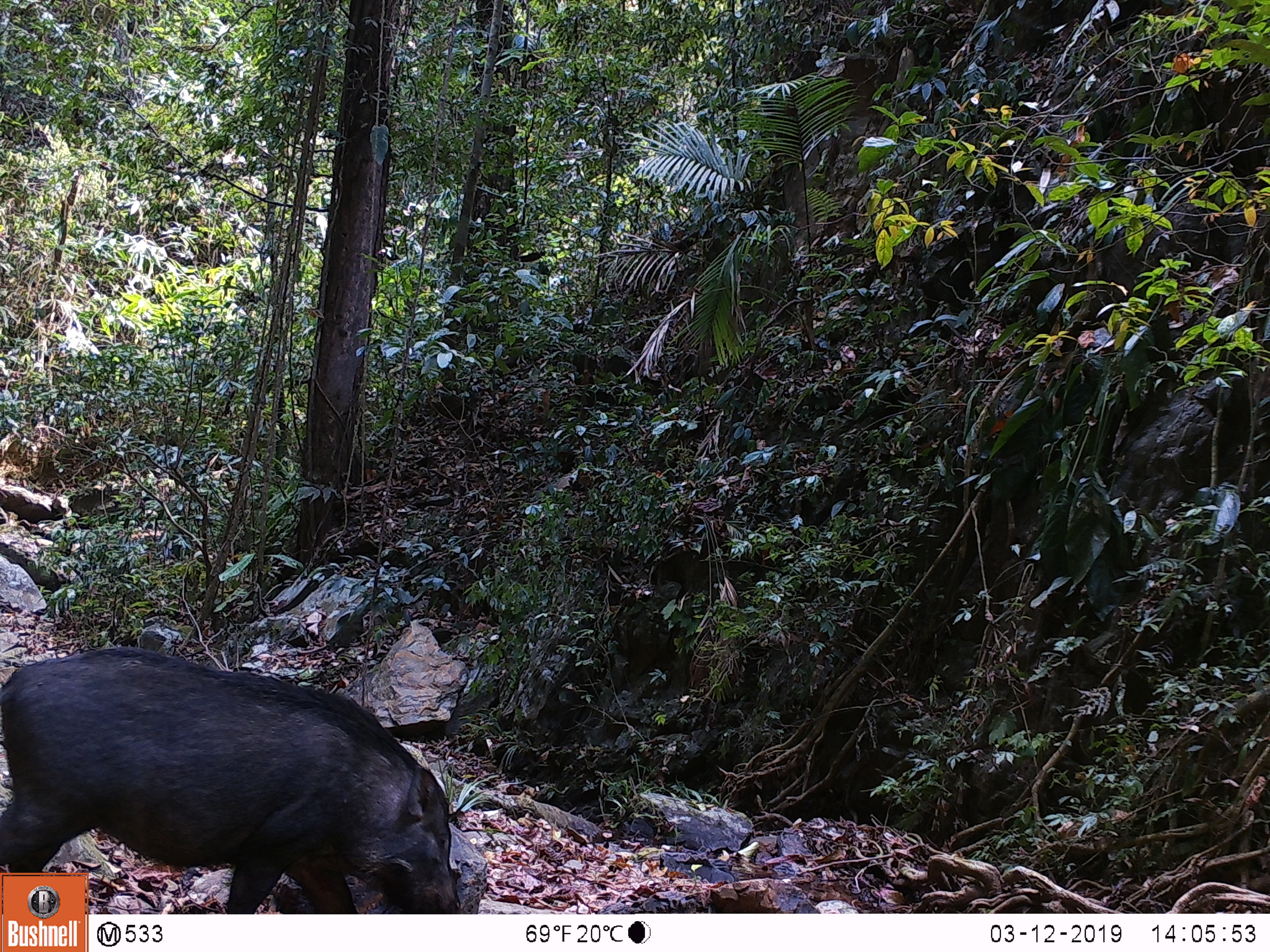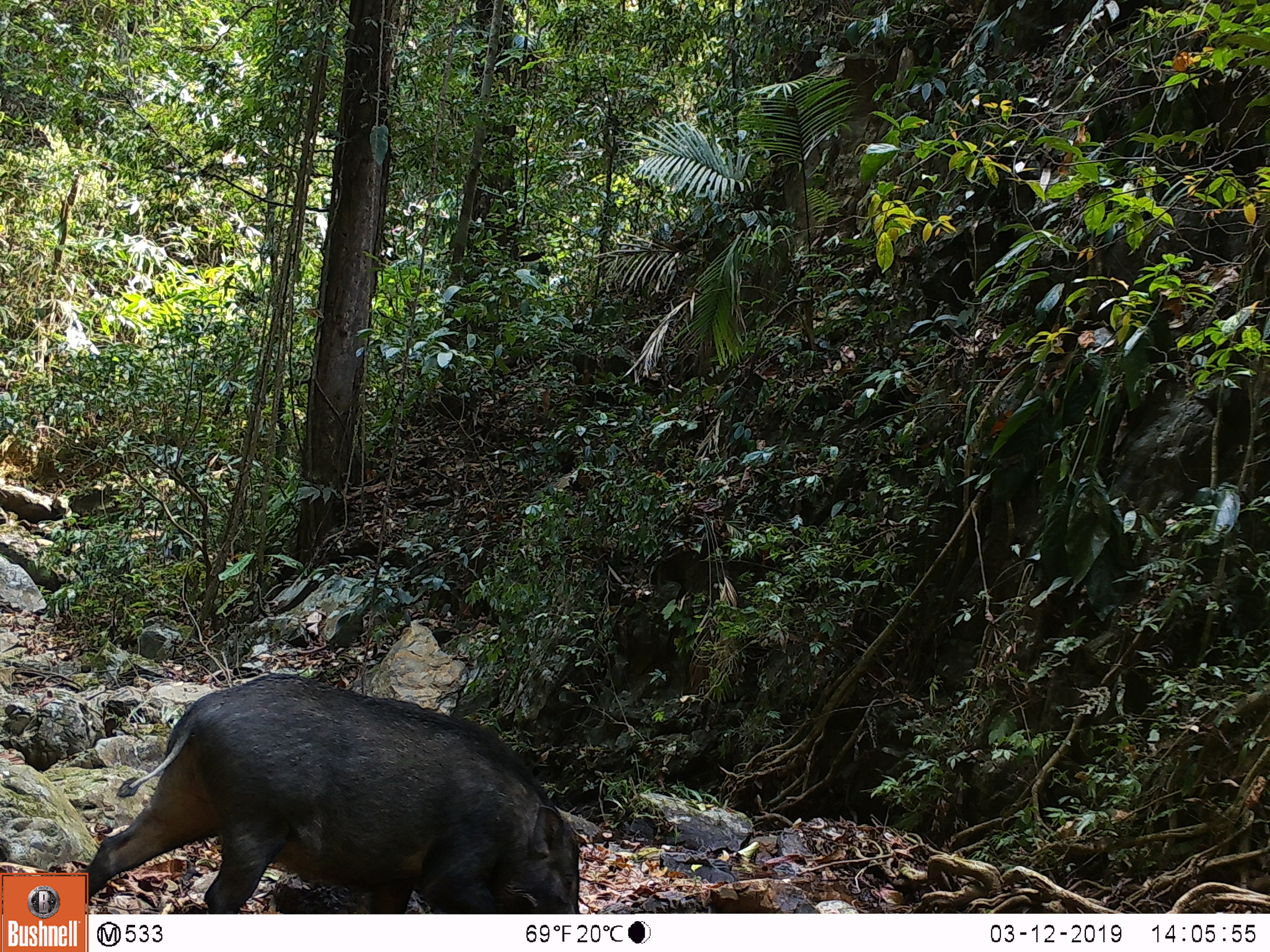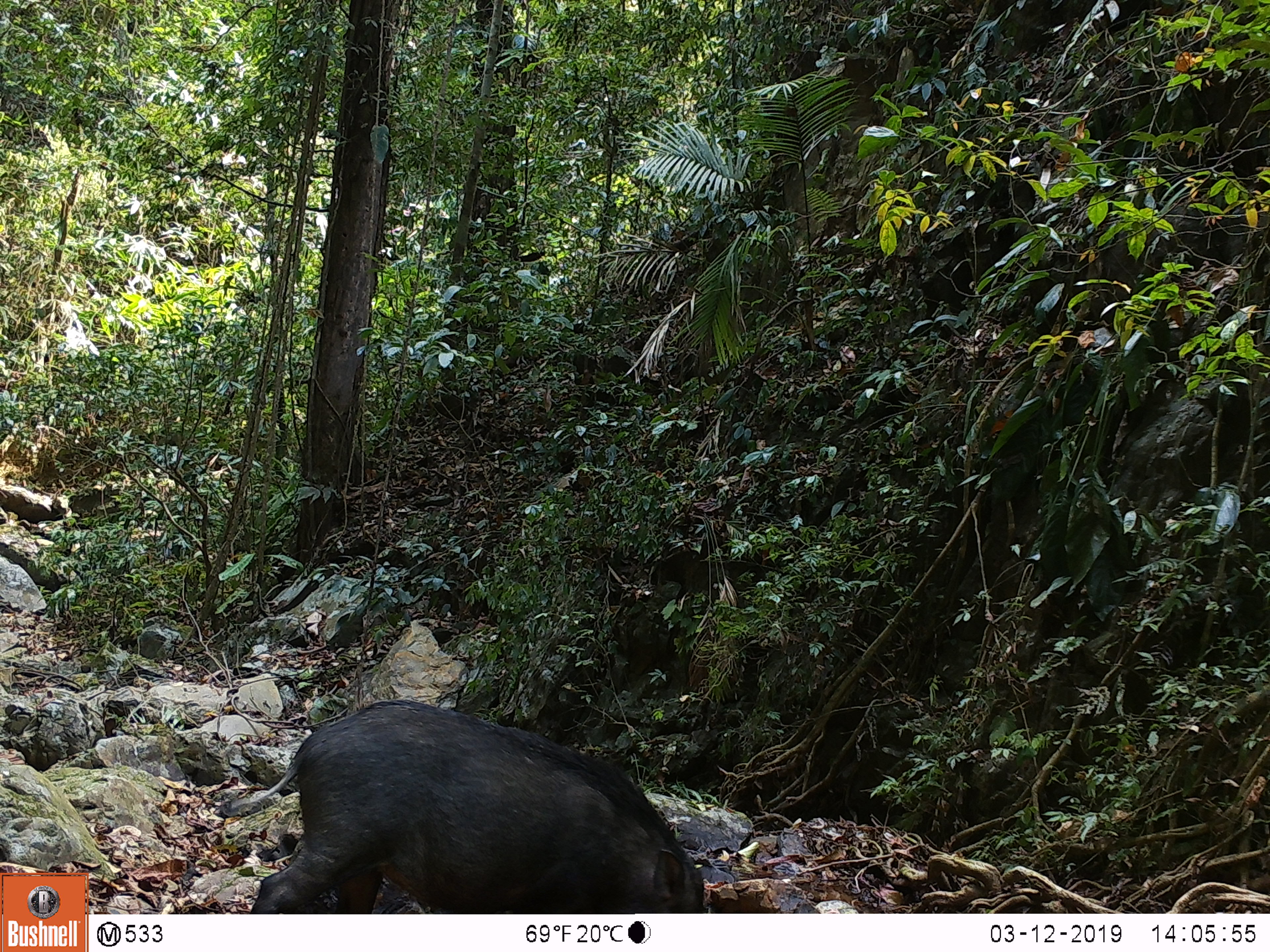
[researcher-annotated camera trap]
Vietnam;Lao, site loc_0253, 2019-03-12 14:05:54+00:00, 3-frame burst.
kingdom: Animalia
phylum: Chordata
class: Mammalia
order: Artiodactyla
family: Suidae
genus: Sus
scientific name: Sus scrofa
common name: eurasian wild pig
Eurasian wild pig (Sus scrofa). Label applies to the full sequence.